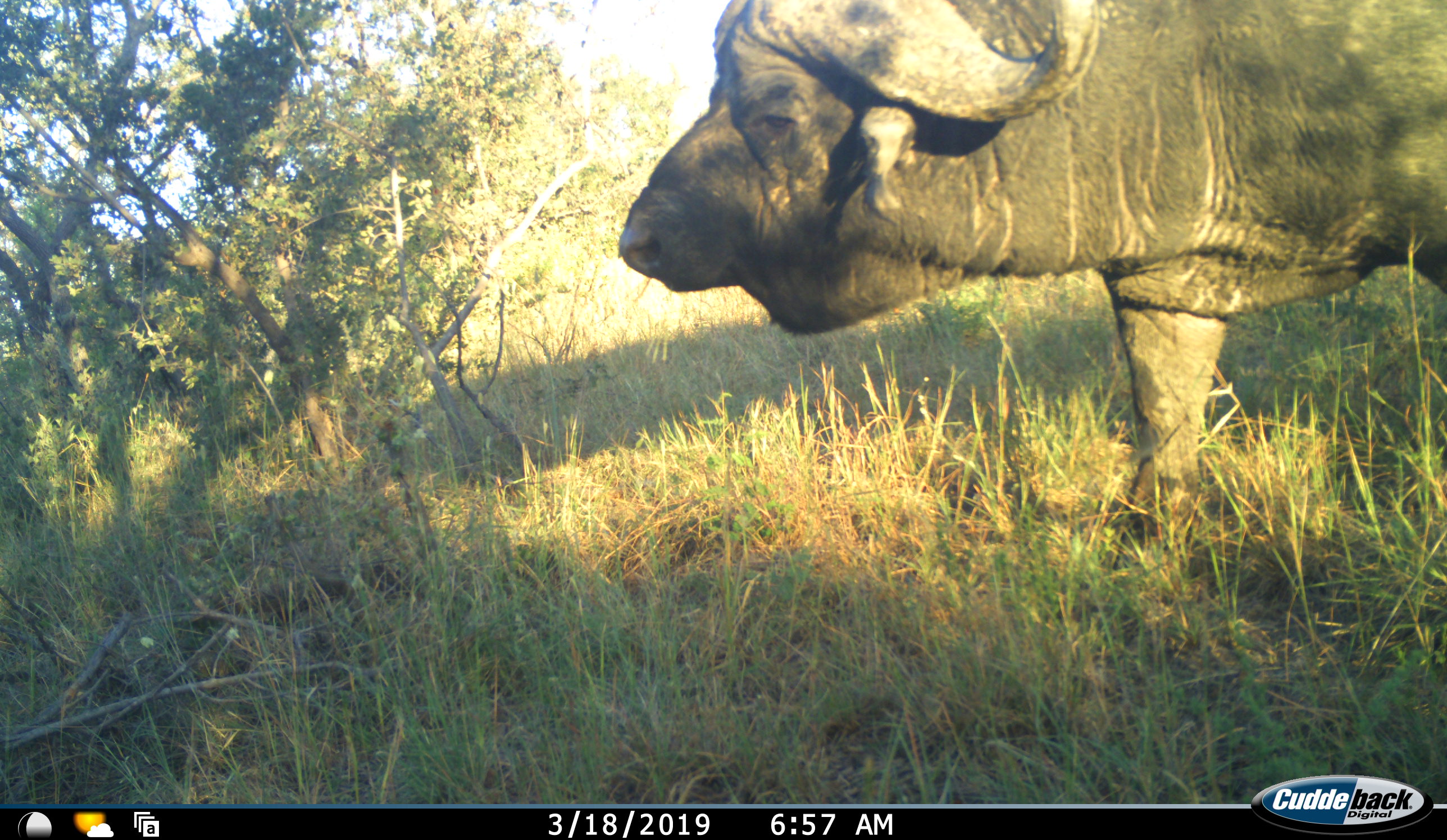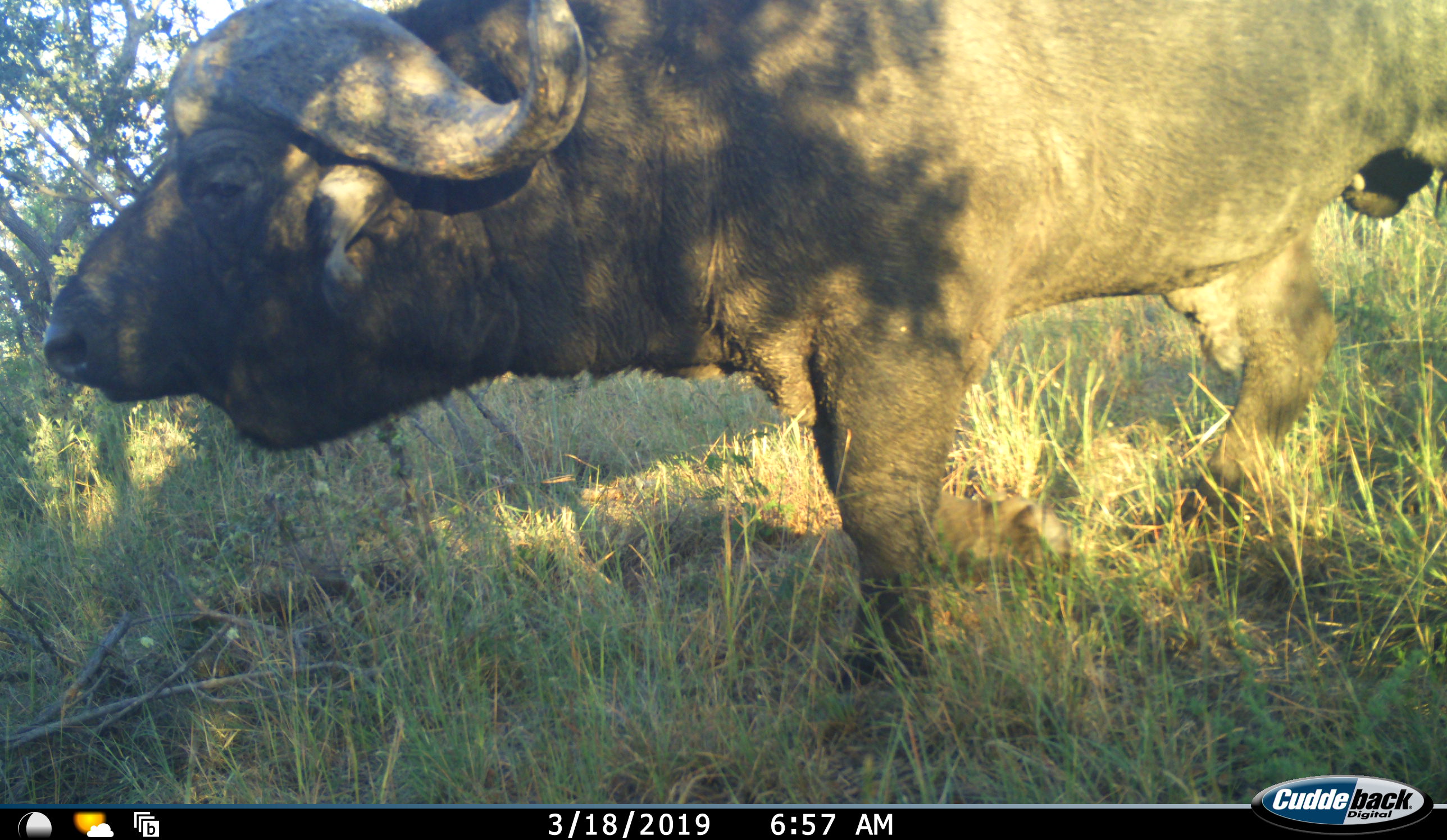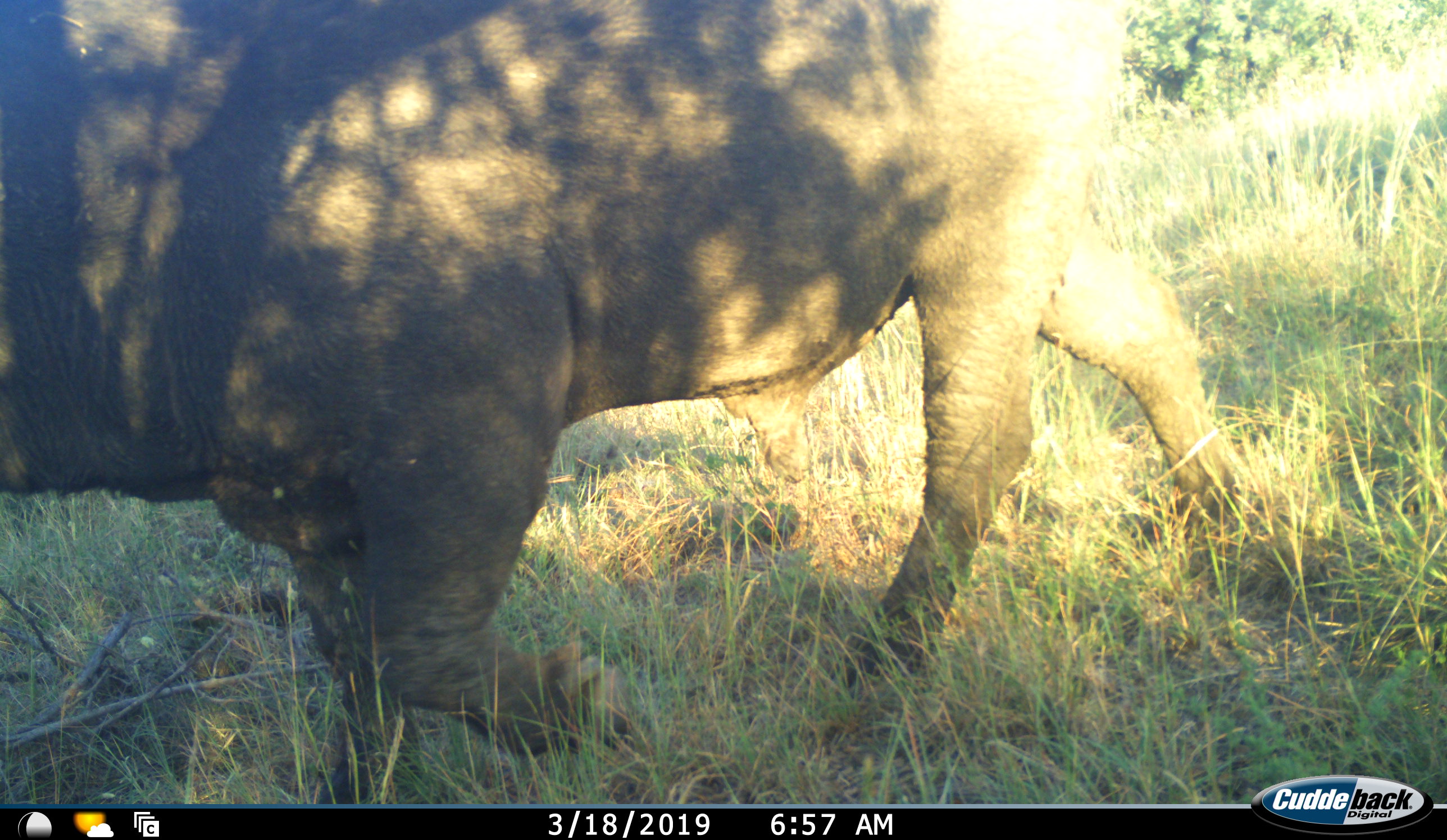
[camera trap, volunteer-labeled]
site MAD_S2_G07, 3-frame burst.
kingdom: Animalia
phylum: Chordata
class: Mammalia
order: Artiodactyla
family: Bovidae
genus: Syncerus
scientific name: Syncerus caffer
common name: african buffalo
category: buffalo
Buffalo (african buffalo) (Syncerus caffer), count 1. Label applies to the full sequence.